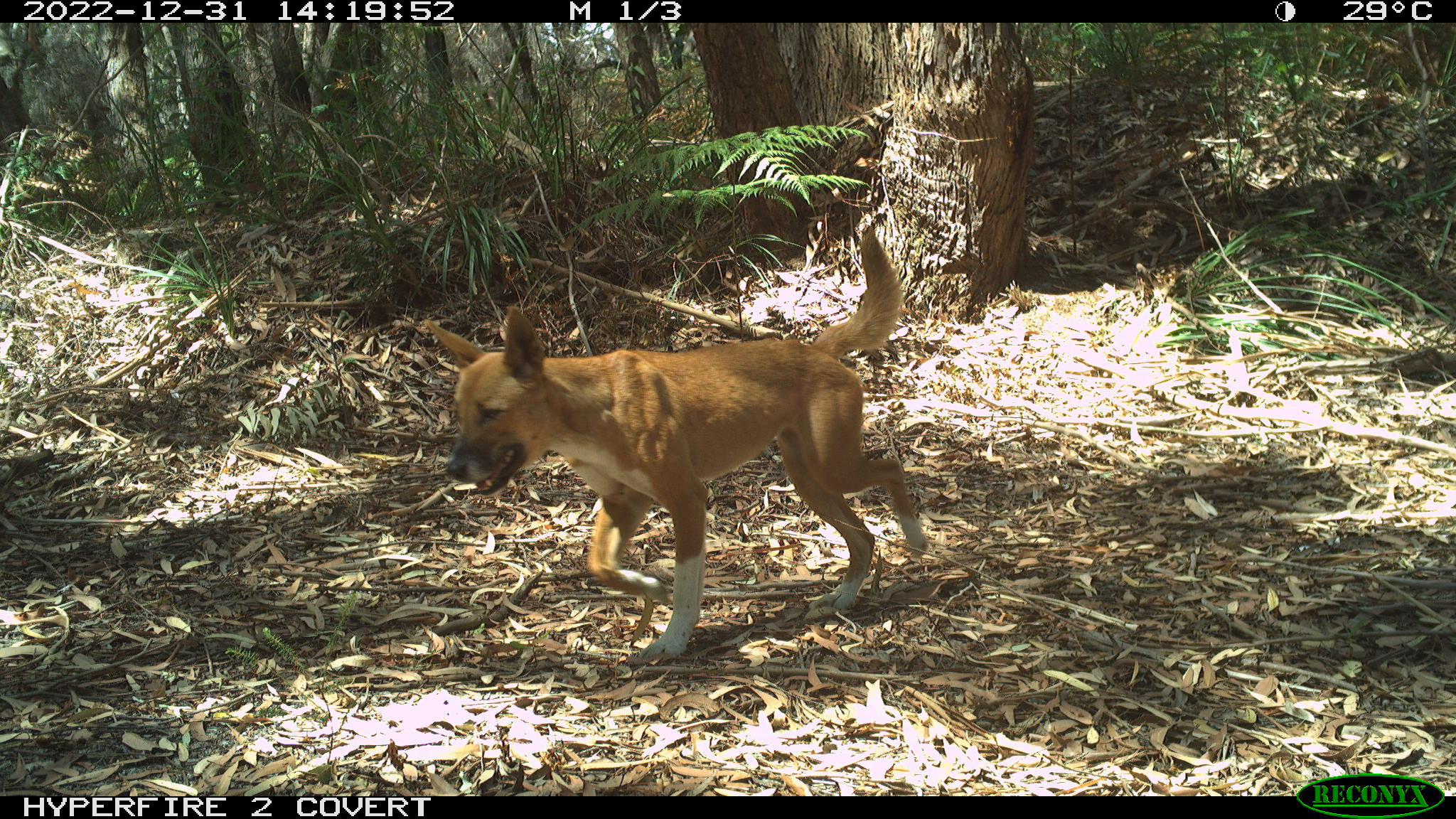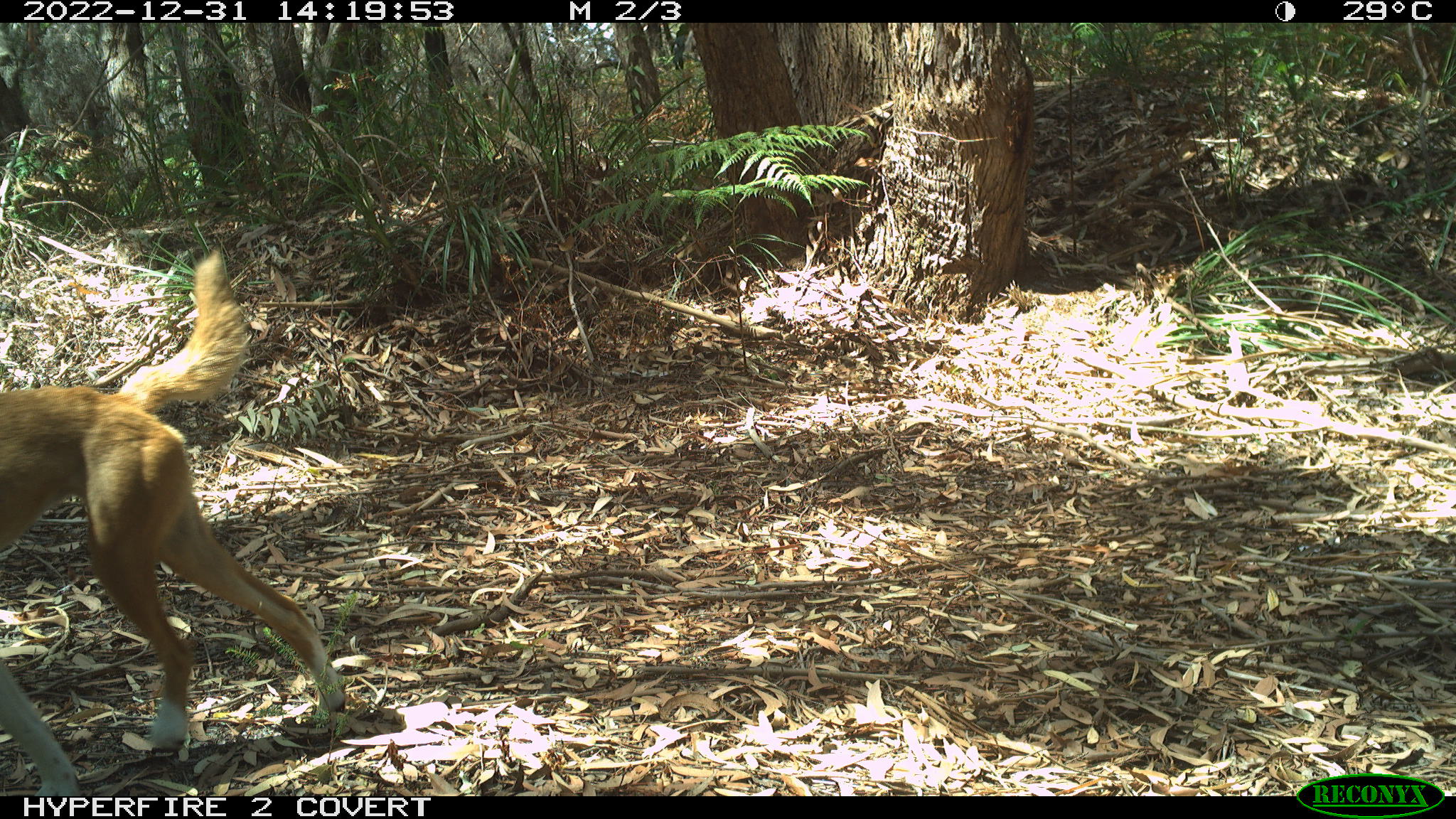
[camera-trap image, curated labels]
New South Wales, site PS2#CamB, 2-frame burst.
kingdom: Animalia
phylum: Chordata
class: Mammalia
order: Carnivora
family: Canidae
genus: Canis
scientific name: Canis familiaris dingo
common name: dingo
Dingo (Canis familiaris dingo).